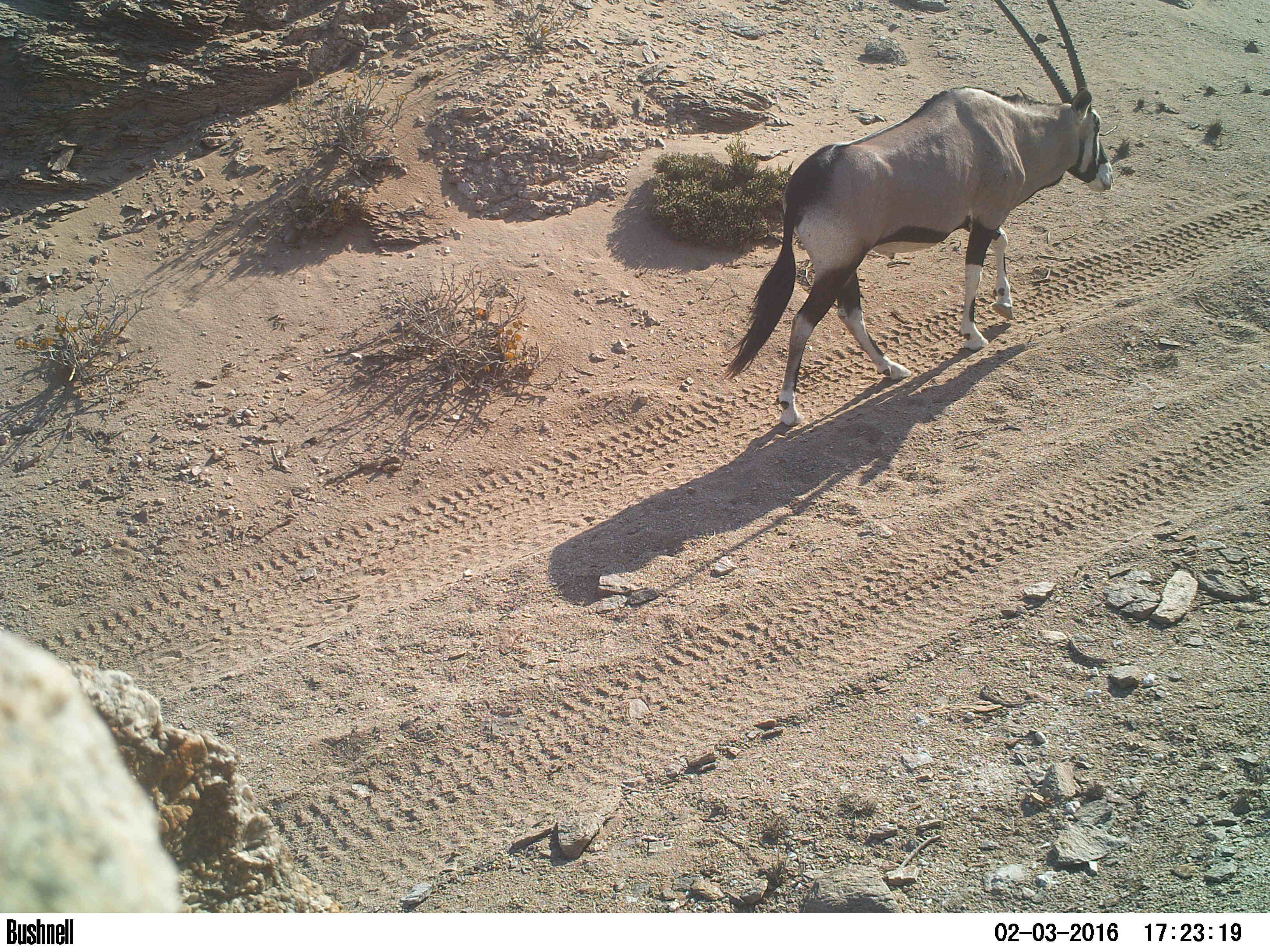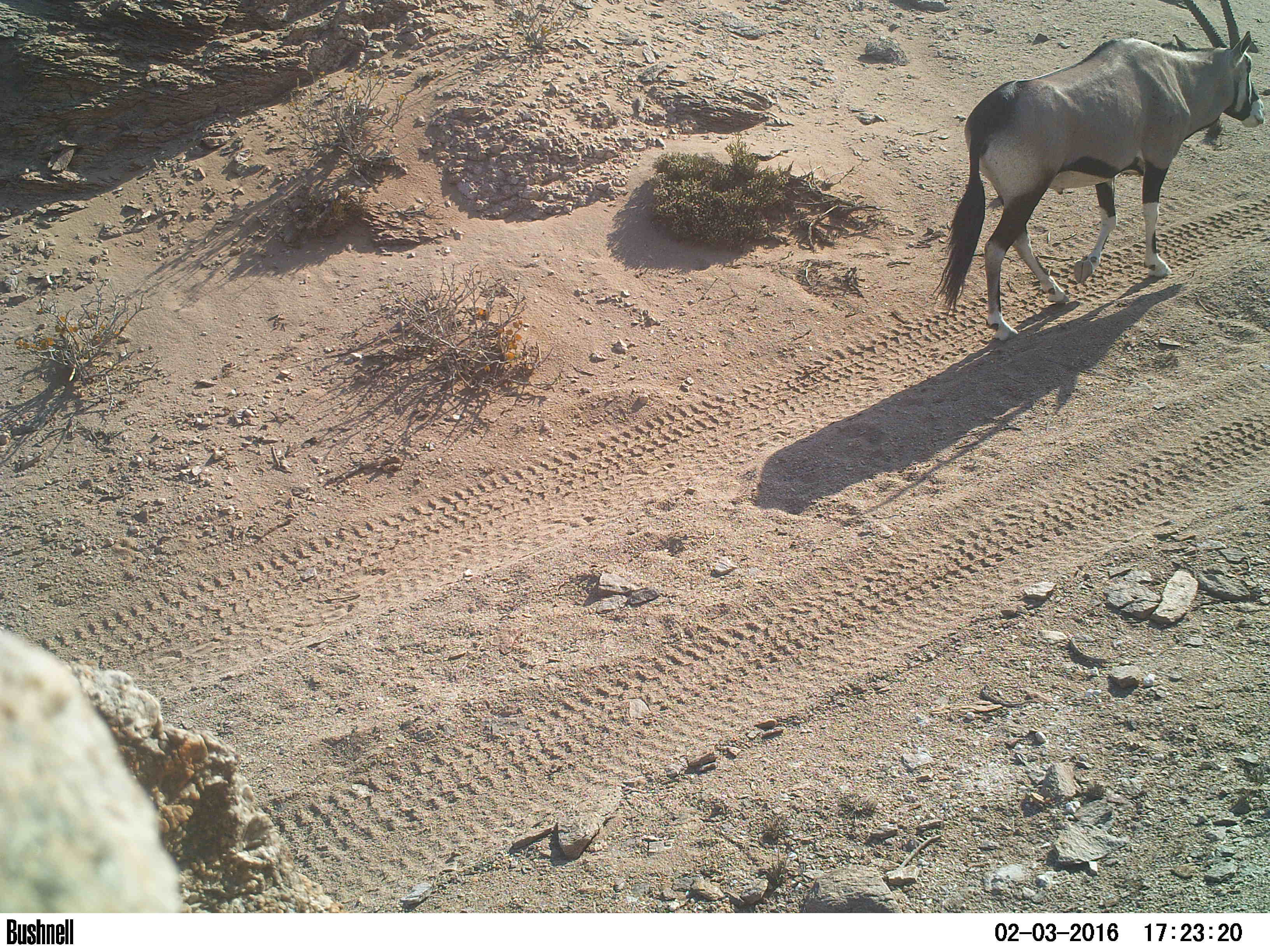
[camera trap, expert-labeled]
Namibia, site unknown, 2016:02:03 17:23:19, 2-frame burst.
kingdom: Animalia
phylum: Chordata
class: Mammalia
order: Artiodactyla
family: Bovidae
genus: Oryx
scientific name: Oryx gazella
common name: gemsbok